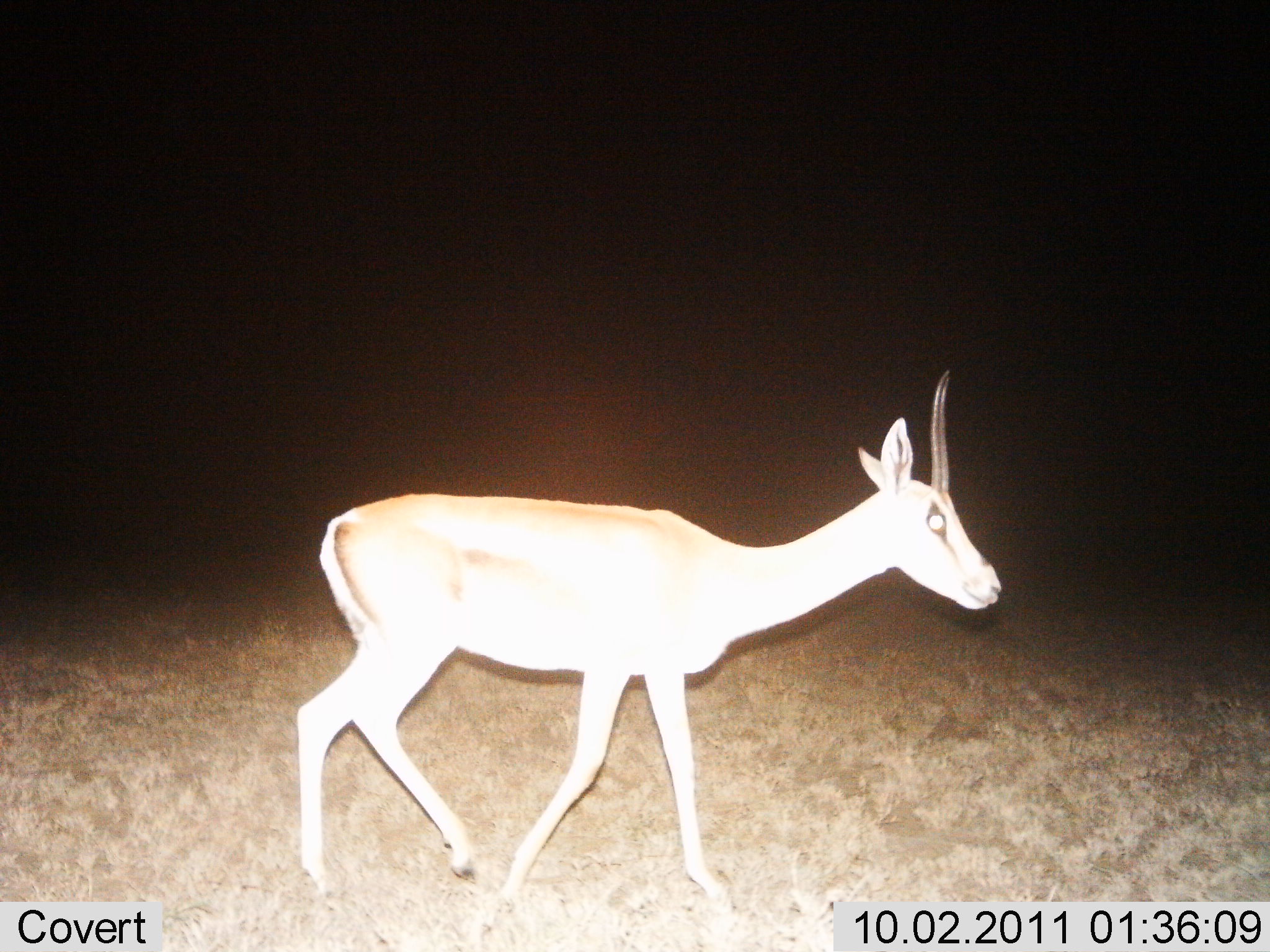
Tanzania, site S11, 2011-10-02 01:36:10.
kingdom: Animalia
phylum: Chordata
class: Mammalia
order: Artiodactyla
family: Bovidae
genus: Nanger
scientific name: Nanger granti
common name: grant's gazelle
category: gazellegrants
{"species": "gazellegrants (grant's gazelle) (Nanger granti)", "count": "1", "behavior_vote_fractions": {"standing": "18%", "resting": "0%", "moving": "82%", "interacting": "0%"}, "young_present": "0%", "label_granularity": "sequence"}